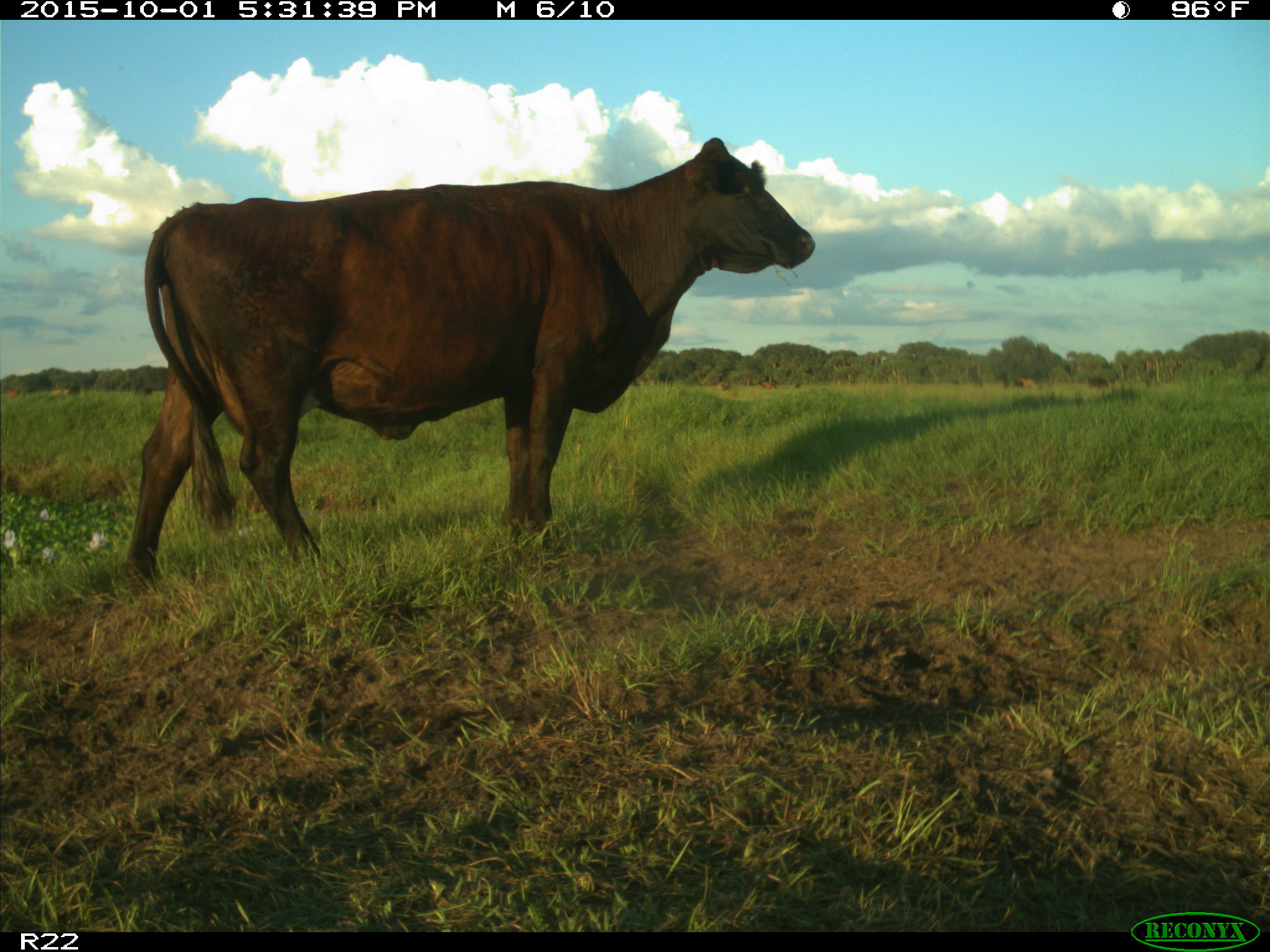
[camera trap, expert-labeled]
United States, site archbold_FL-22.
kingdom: Animalia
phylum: Chordata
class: Mammalia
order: Artiodactyla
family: Bovidae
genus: Bos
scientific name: Bos taurus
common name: domestic cow